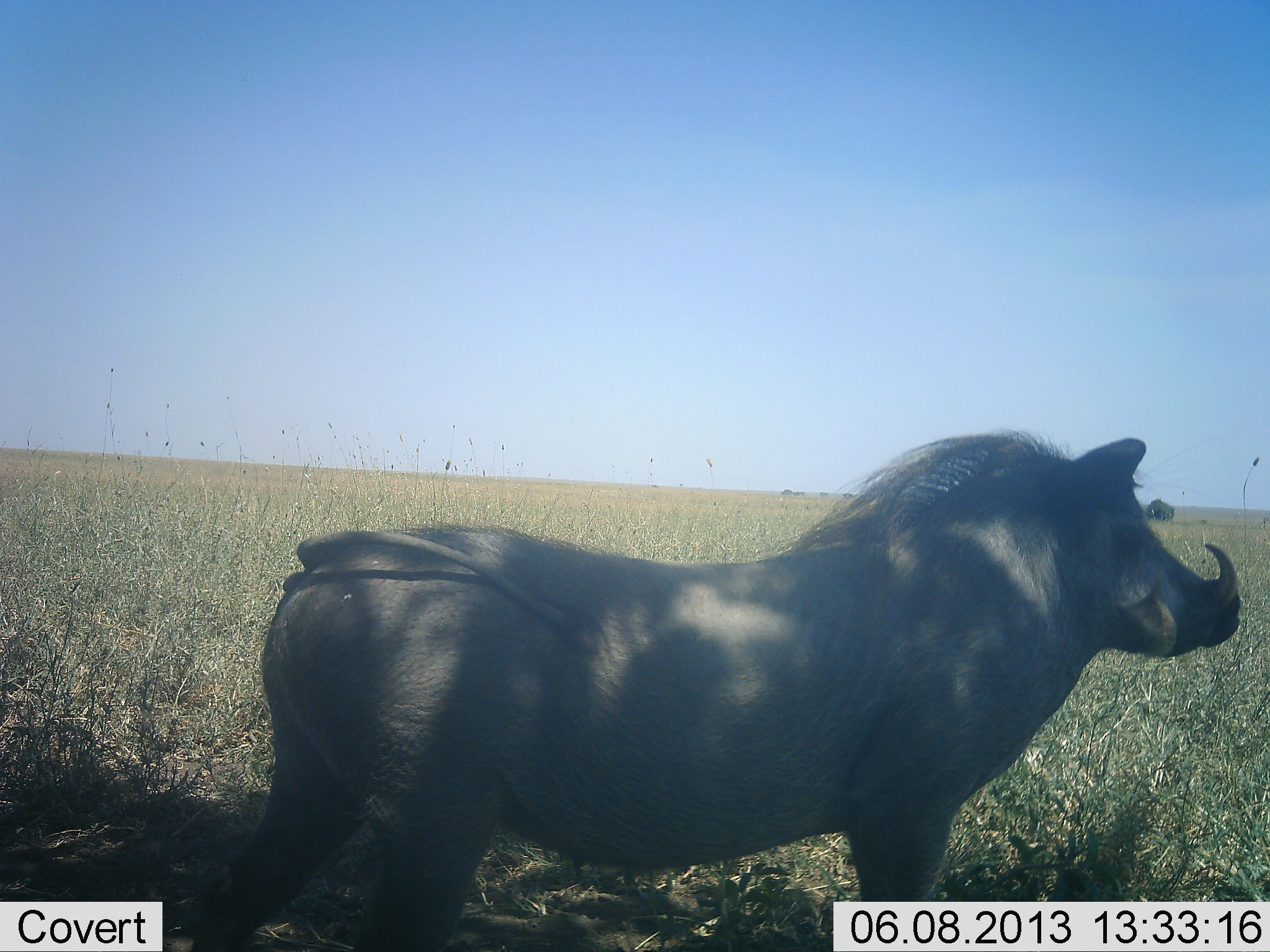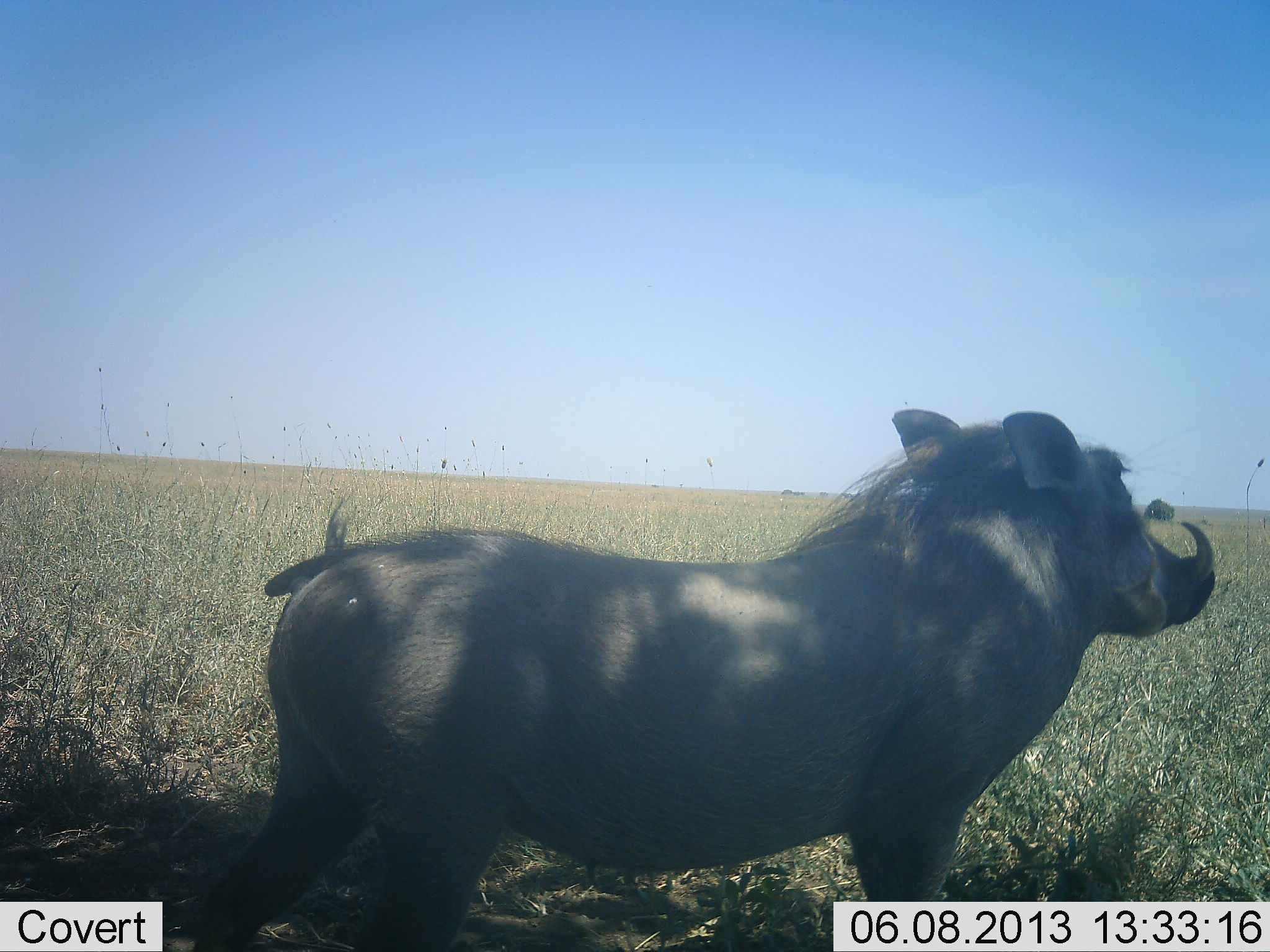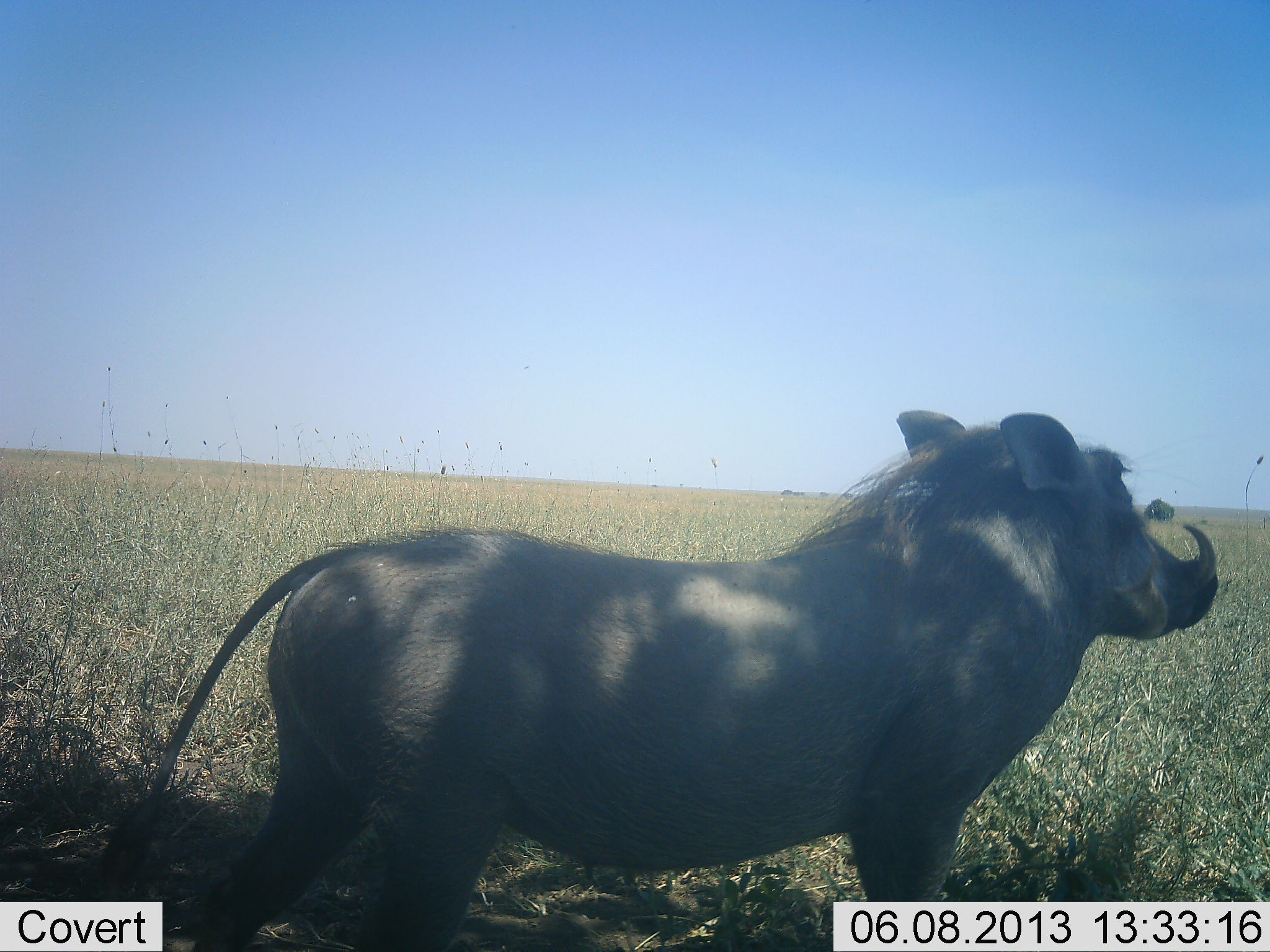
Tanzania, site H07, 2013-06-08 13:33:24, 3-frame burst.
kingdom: Animalia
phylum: Chordata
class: Mammalia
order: Artiodactyla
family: Suidae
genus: Phacochoerus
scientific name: Phacochoerus africanus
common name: warthog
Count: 1.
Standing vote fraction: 97%.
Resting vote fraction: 6%.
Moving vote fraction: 3%.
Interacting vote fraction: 0%.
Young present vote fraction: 0%.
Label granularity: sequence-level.